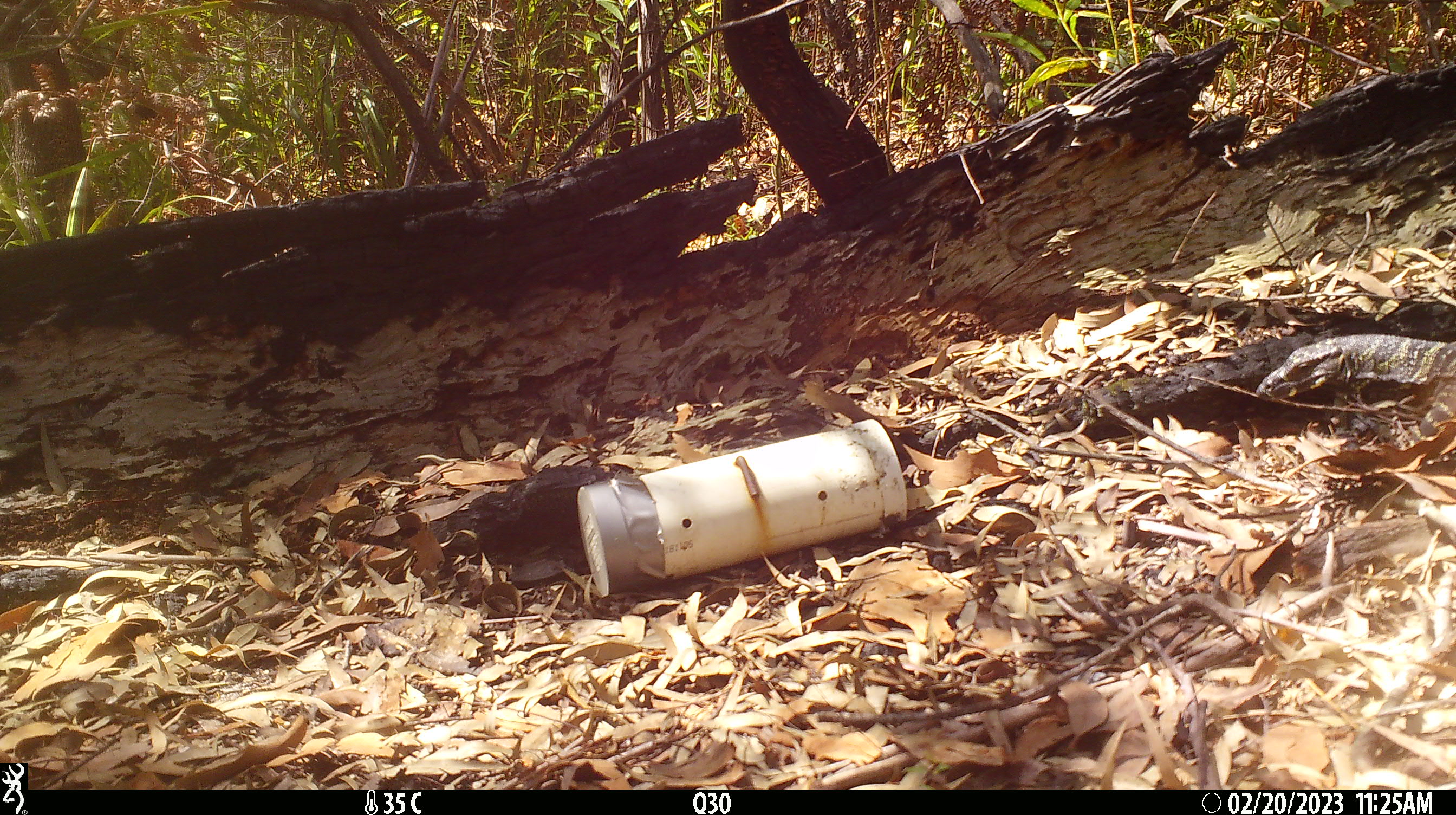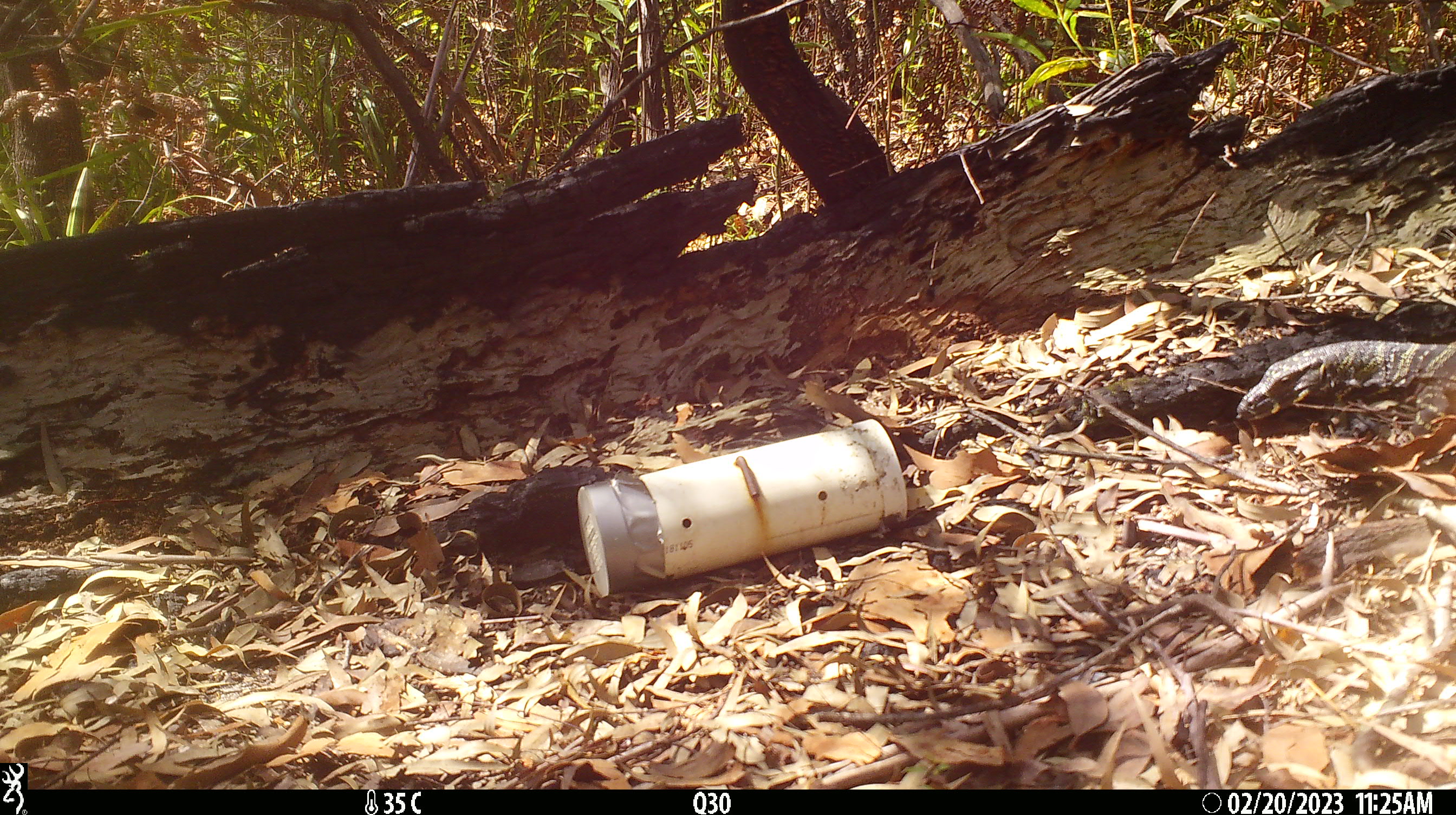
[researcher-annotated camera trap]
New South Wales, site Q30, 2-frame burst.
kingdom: Animalia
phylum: Chordata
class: Reptilia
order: Squamata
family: Varanidae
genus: Varanus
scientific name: Varanus varius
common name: lace monitor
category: goanna